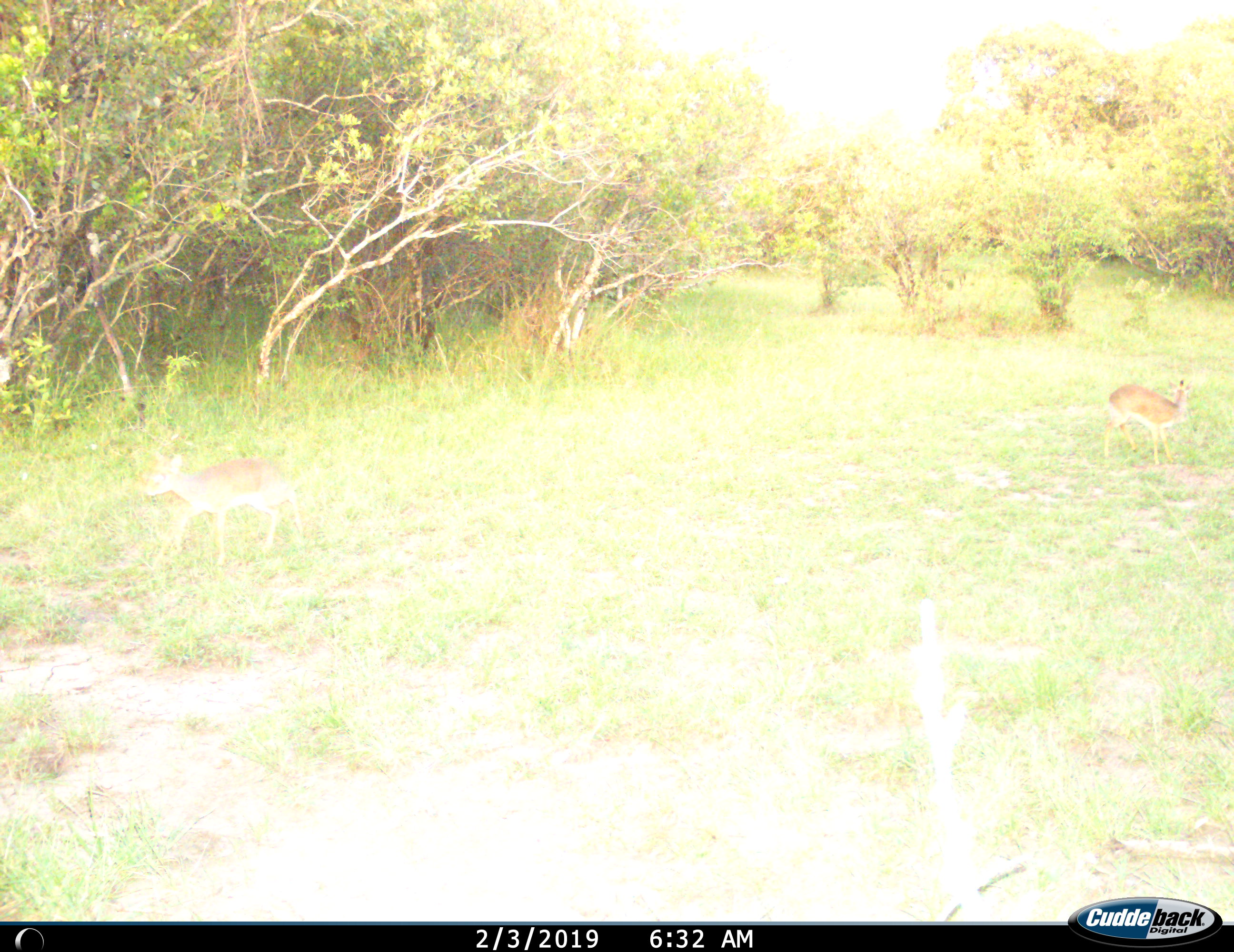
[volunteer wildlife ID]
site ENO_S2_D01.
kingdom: Animalia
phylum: Chordata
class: Mammalia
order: Artiodactyla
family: Bovidae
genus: Madoqua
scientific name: Madoqua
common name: dik-dik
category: dikdik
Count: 2.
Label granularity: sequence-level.